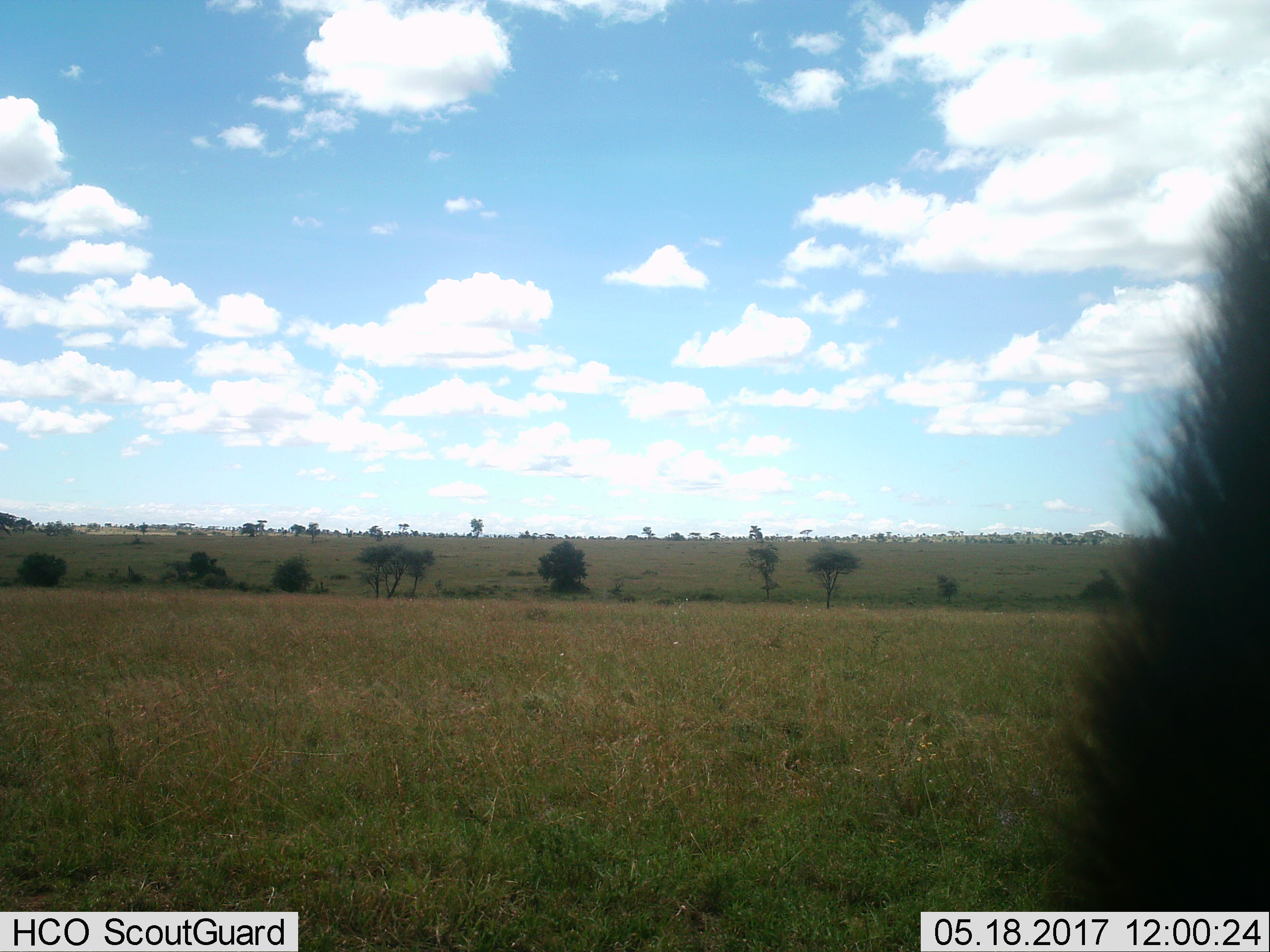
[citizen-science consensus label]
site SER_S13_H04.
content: unidentified animal